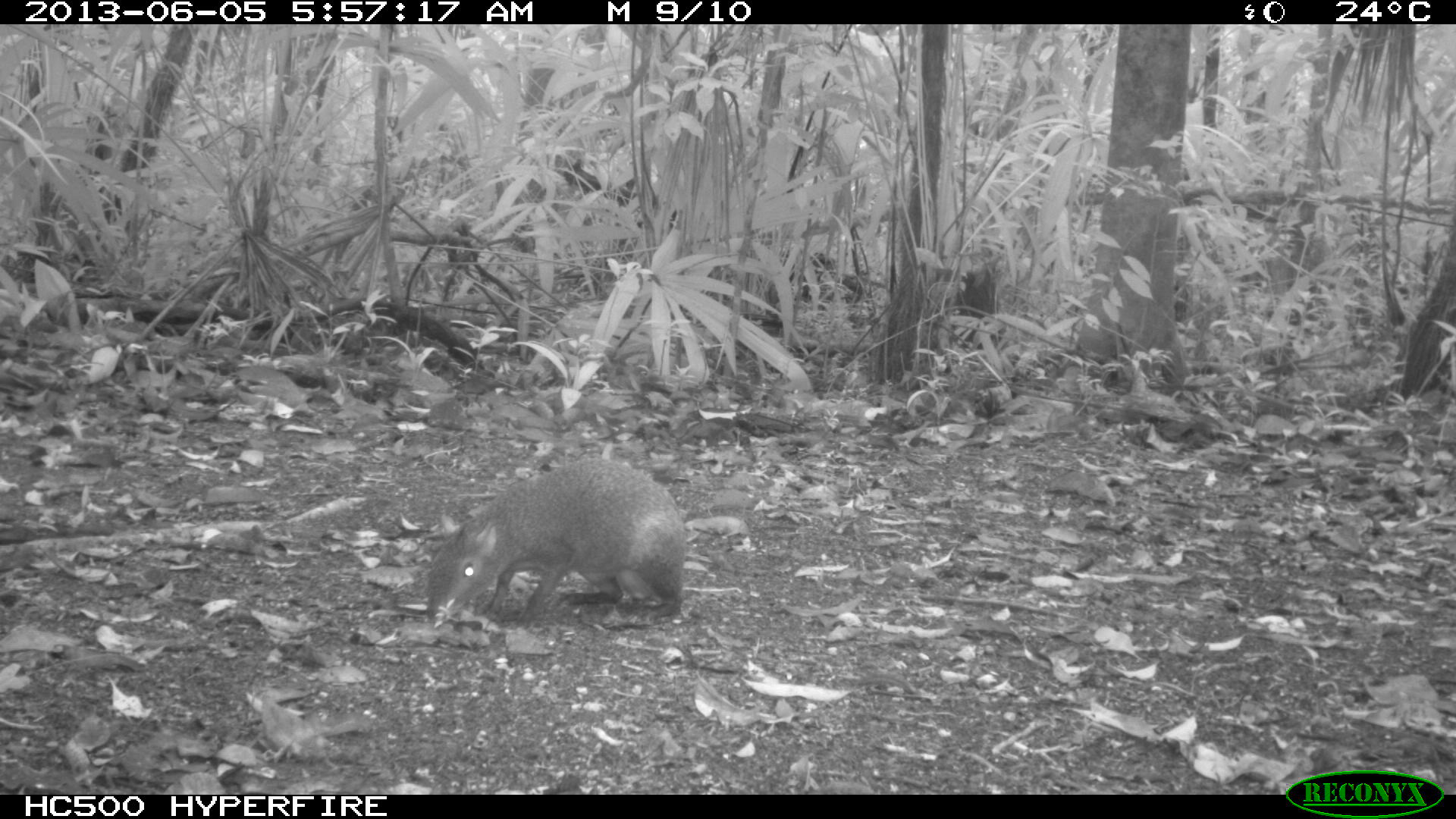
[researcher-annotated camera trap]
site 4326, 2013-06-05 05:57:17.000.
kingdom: Animalia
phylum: Chordata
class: Mammalia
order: Rodentia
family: Dasyproctidae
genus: Dasyprocta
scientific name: Dasyprocta punctata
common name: central american agouti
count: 1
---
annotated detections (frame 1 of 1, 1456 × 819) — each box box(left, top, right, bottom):
dasyprocta punctata: box(424, 457, 685, 628)